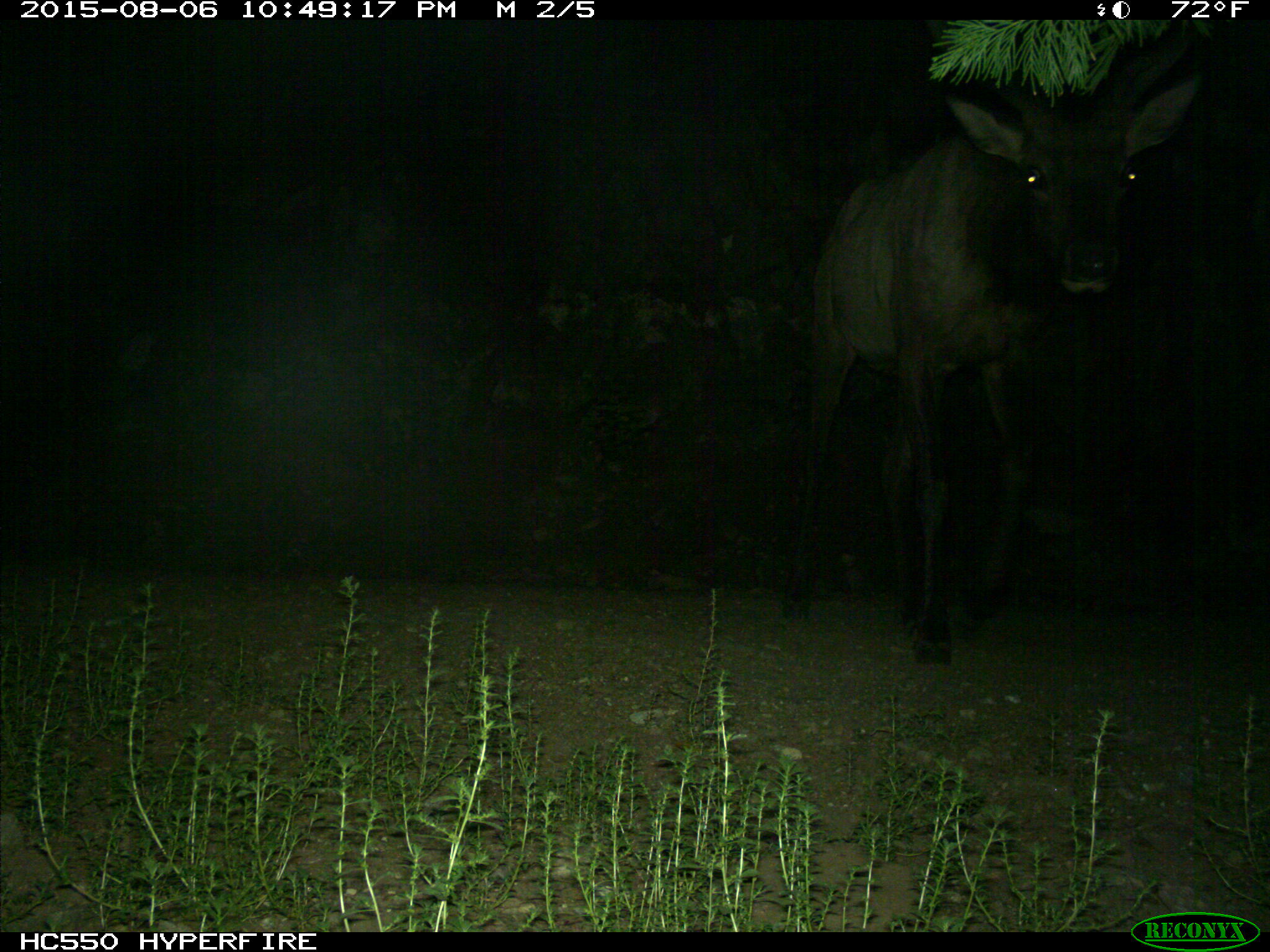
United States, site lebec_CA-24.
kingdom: Animalia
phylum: Chordata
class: Mammalia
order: Artiodactyla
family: Cervidae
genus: Cervus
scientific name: Cervus canadensis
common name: elk